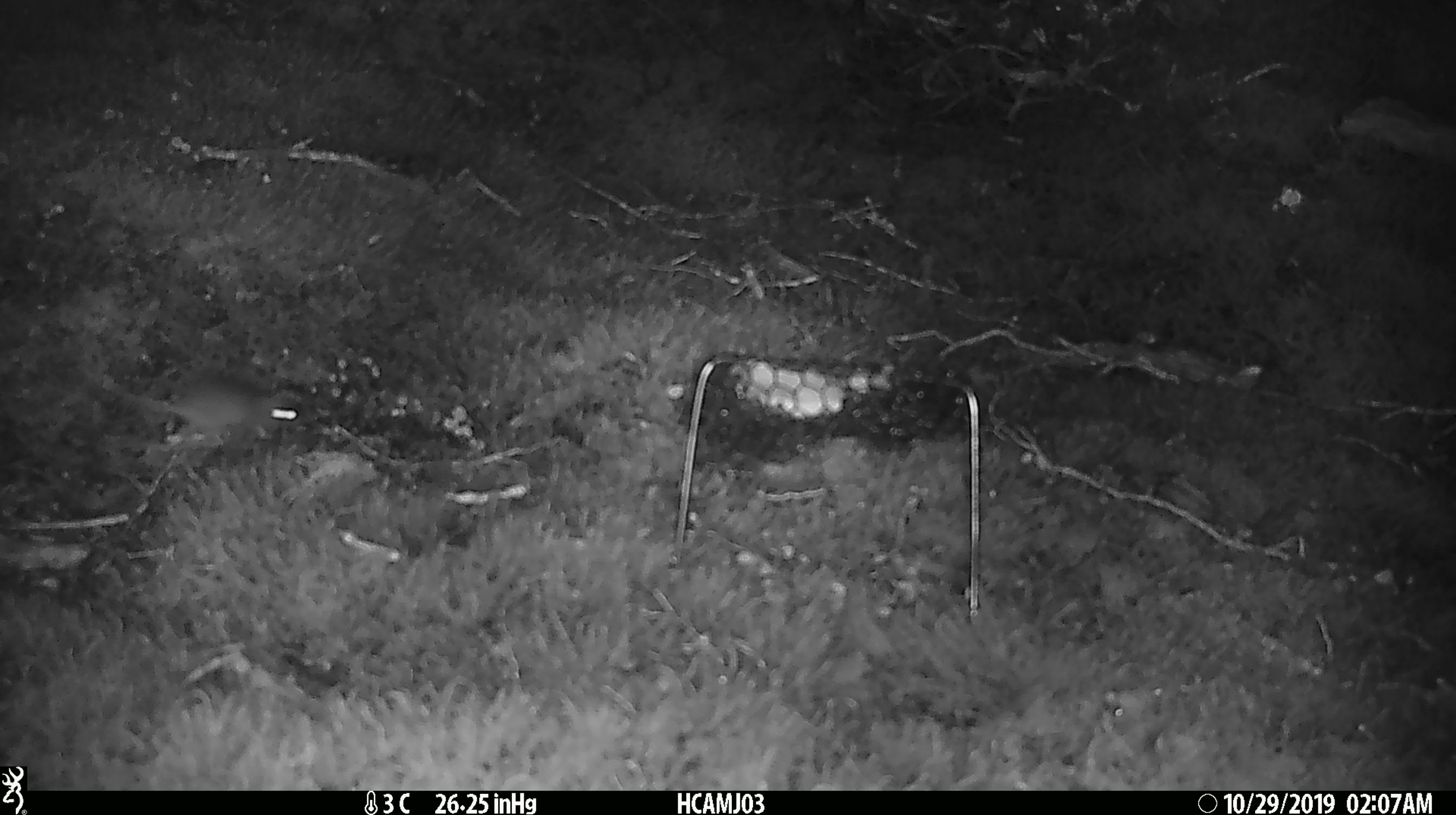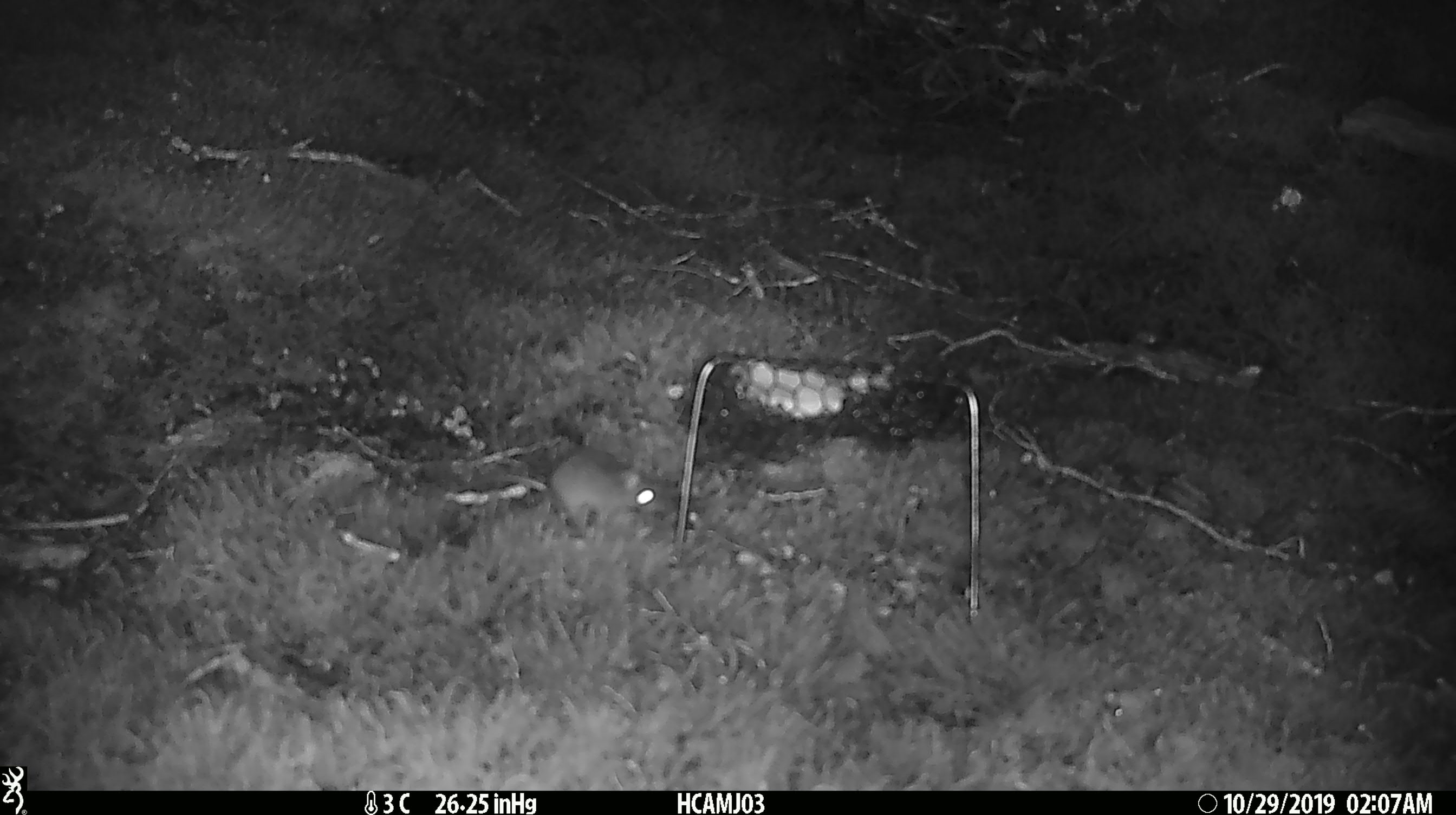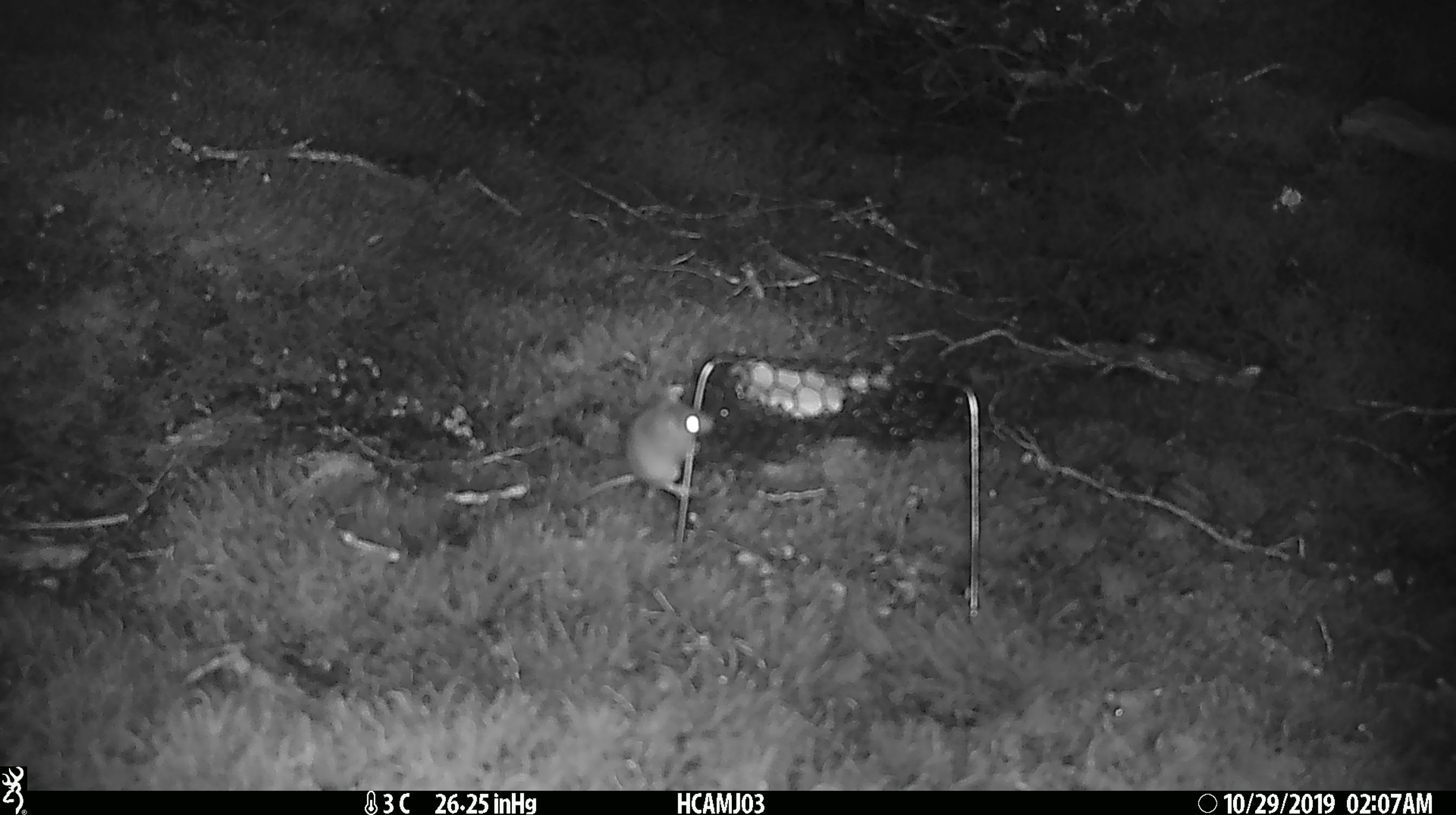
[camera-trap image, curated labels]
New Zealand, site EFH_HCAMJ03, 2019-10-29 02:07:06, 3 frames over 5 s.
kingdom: Animalia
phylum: Chordata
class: Mammalia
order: Rodentia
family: Muridae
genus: Mus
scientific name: Mus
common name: mouse